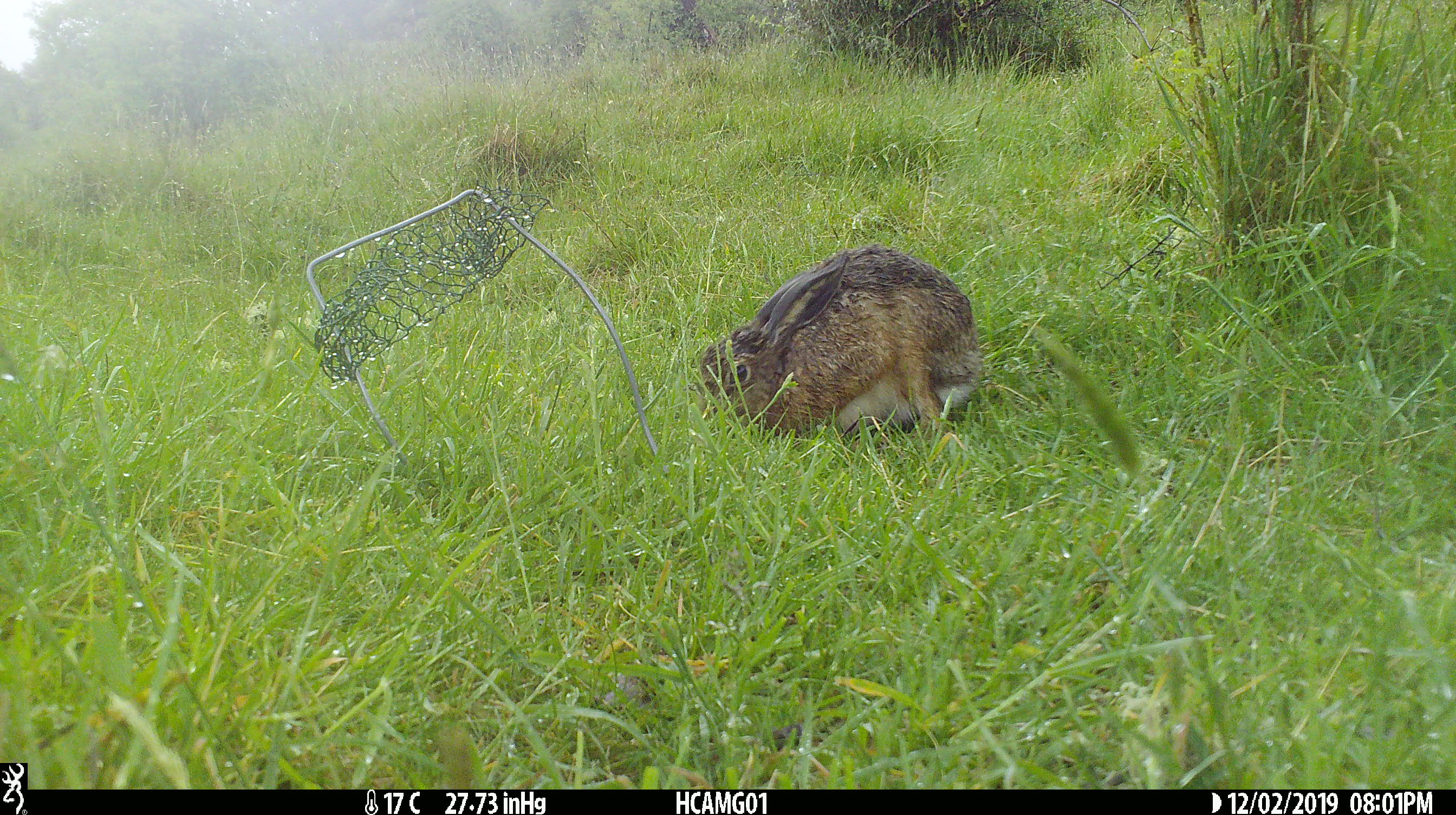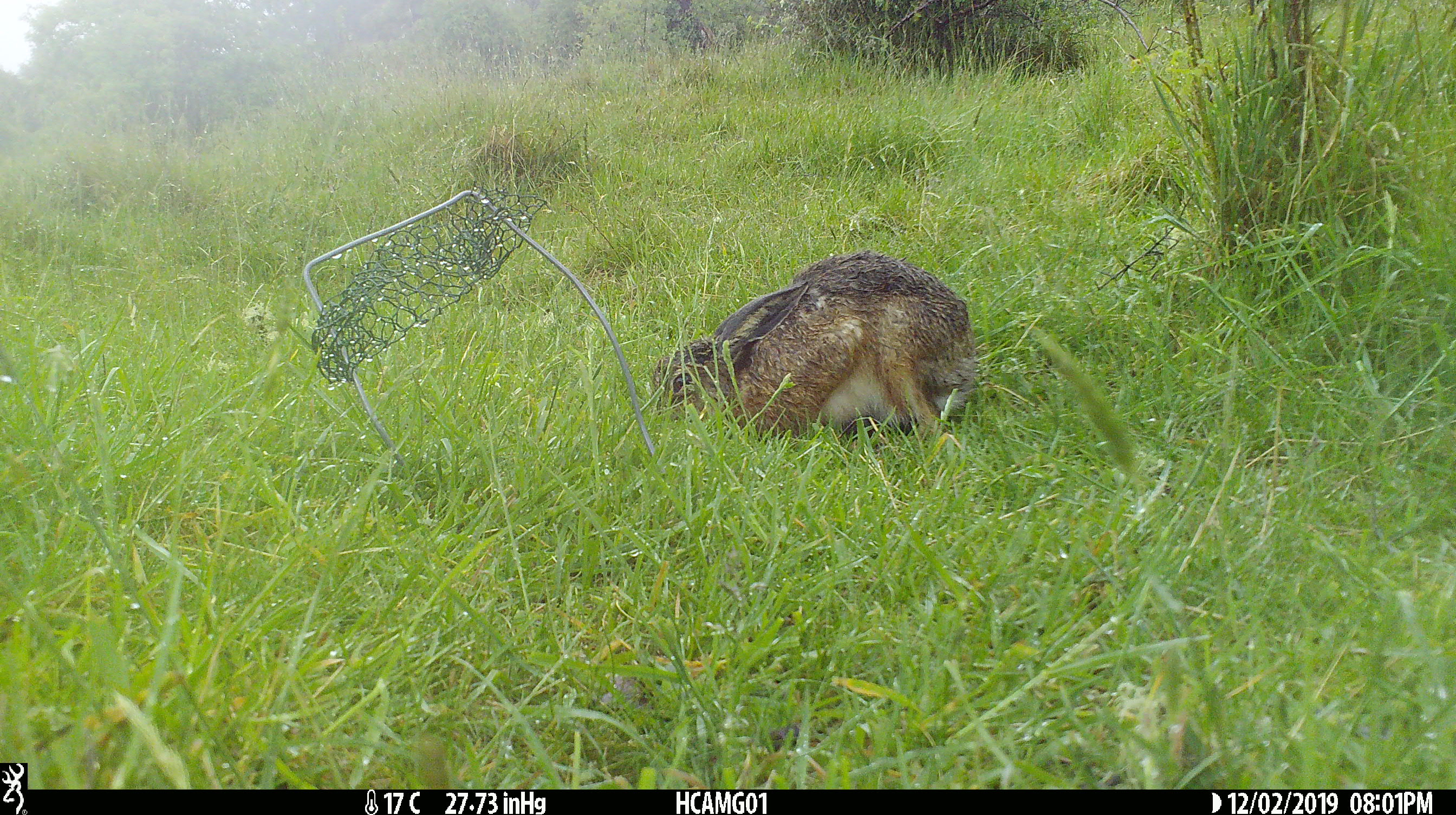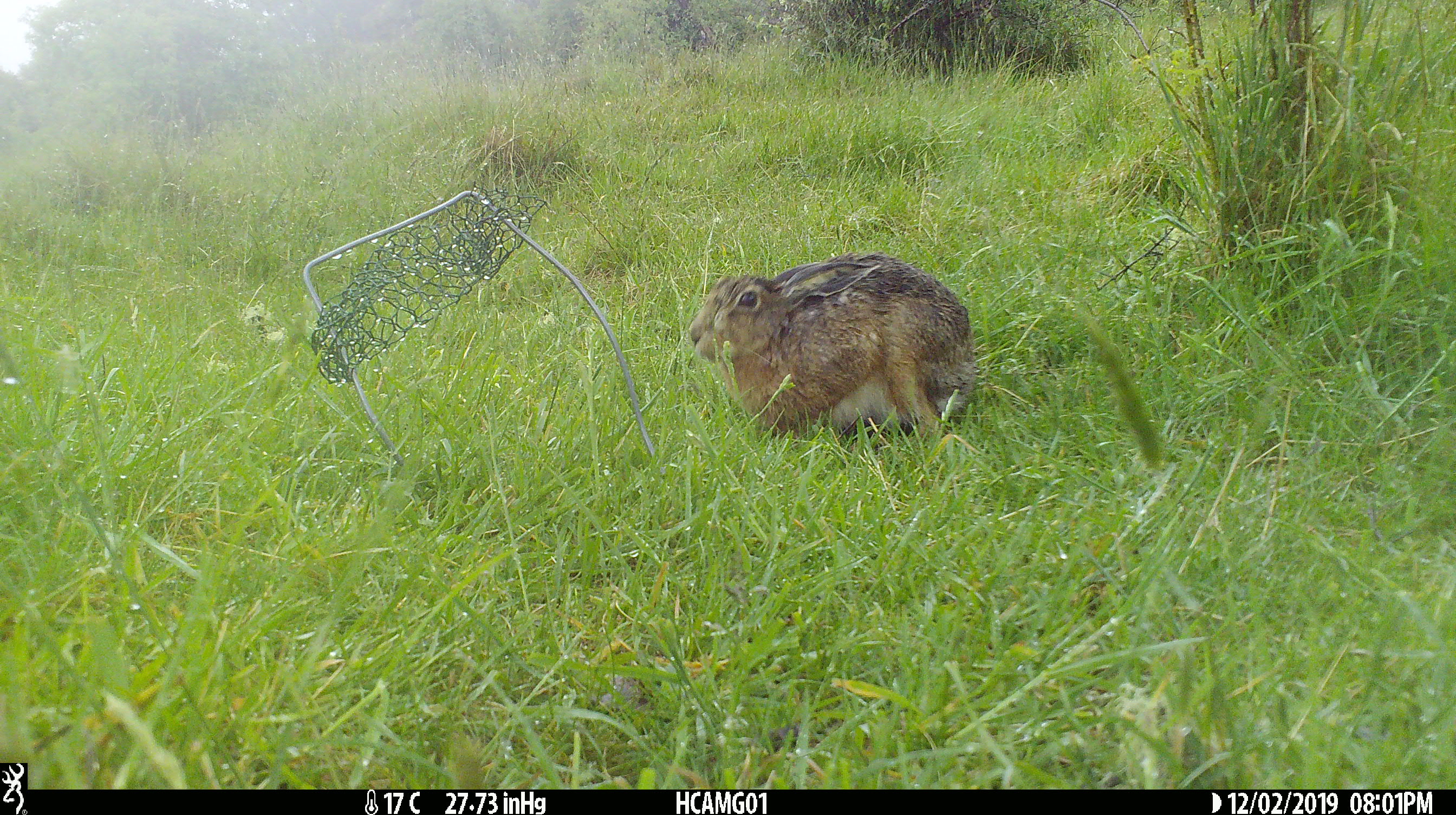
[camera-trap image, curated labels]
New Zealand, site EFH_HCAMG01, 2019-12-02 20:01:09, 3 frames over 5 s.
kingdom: Animalia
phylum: Chordata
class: Mammalia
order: Lagomorpha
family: Leporidae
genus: Oryctolagus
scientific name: Oryctolagus cuniculus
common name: european rabbit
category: rabbit